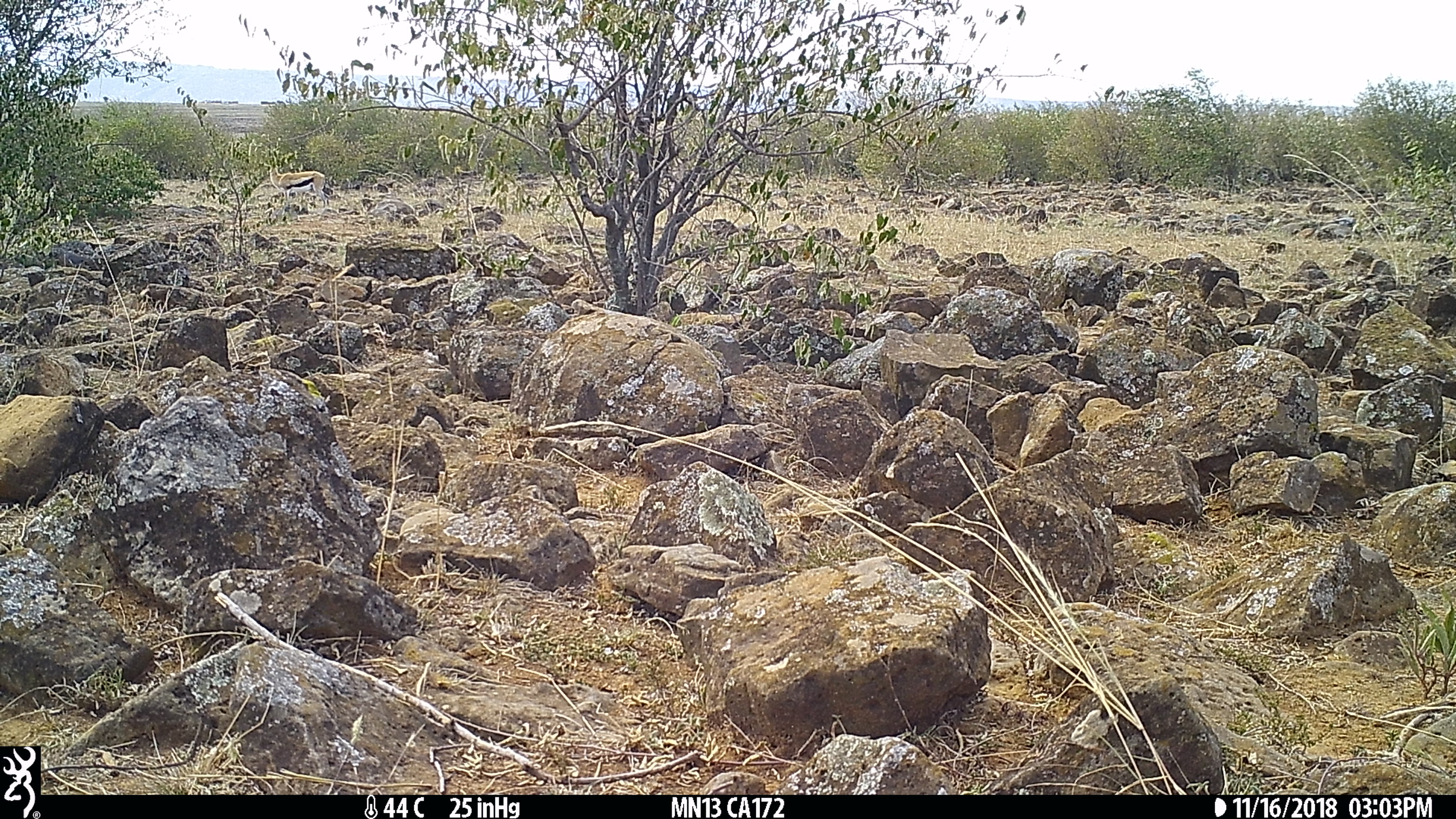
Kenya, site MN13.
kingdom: Animalia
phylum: Chordata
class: Mammalia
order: Artiodactyla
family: Bovidae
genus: Eudorcas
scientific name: Eudorcas thomsonii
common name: thomon's gazelle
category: gazelle thomsons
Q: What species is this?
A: Gazelle thomsons (thomon's gazelle) (Eudorcas thomsonii).